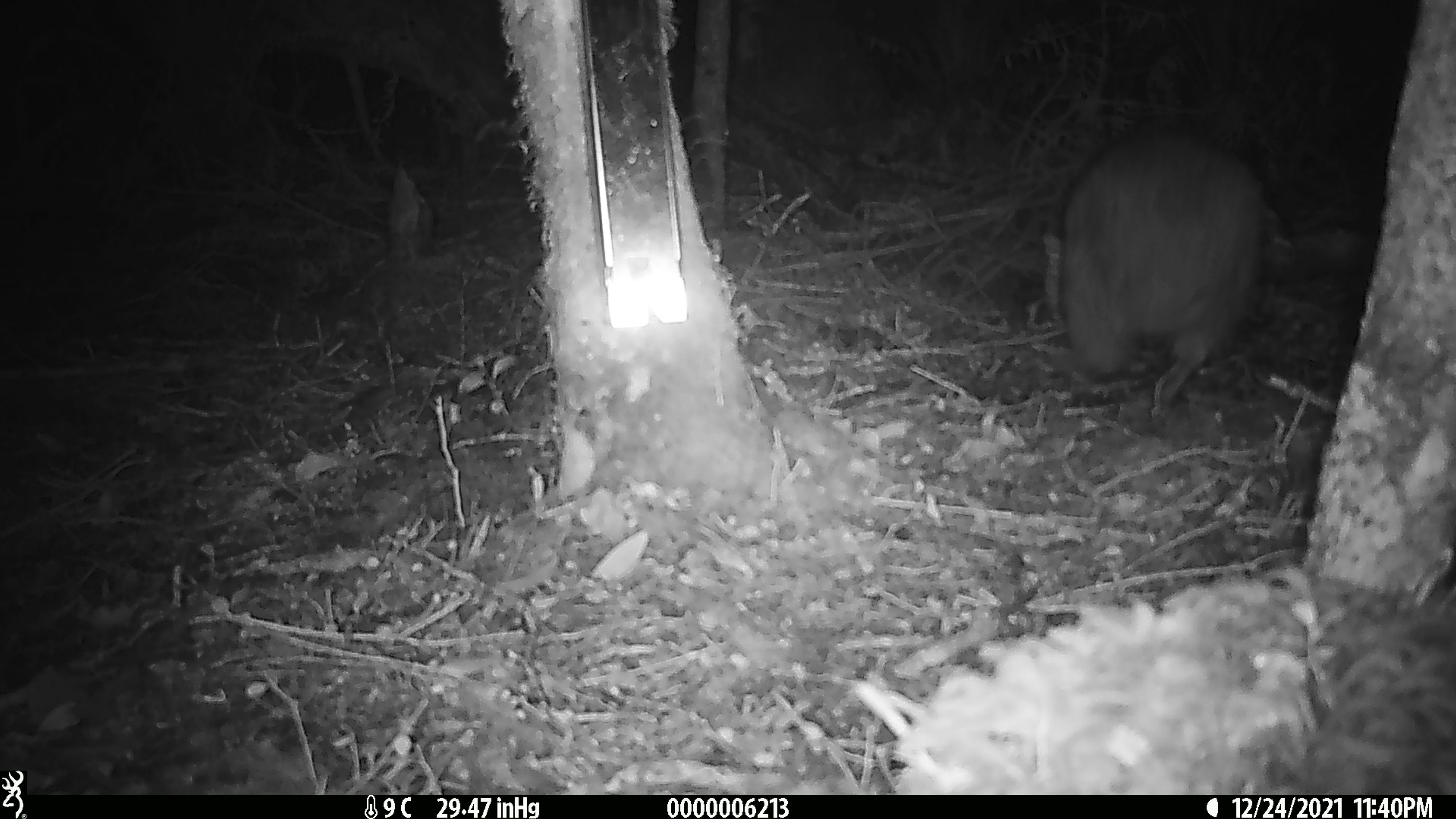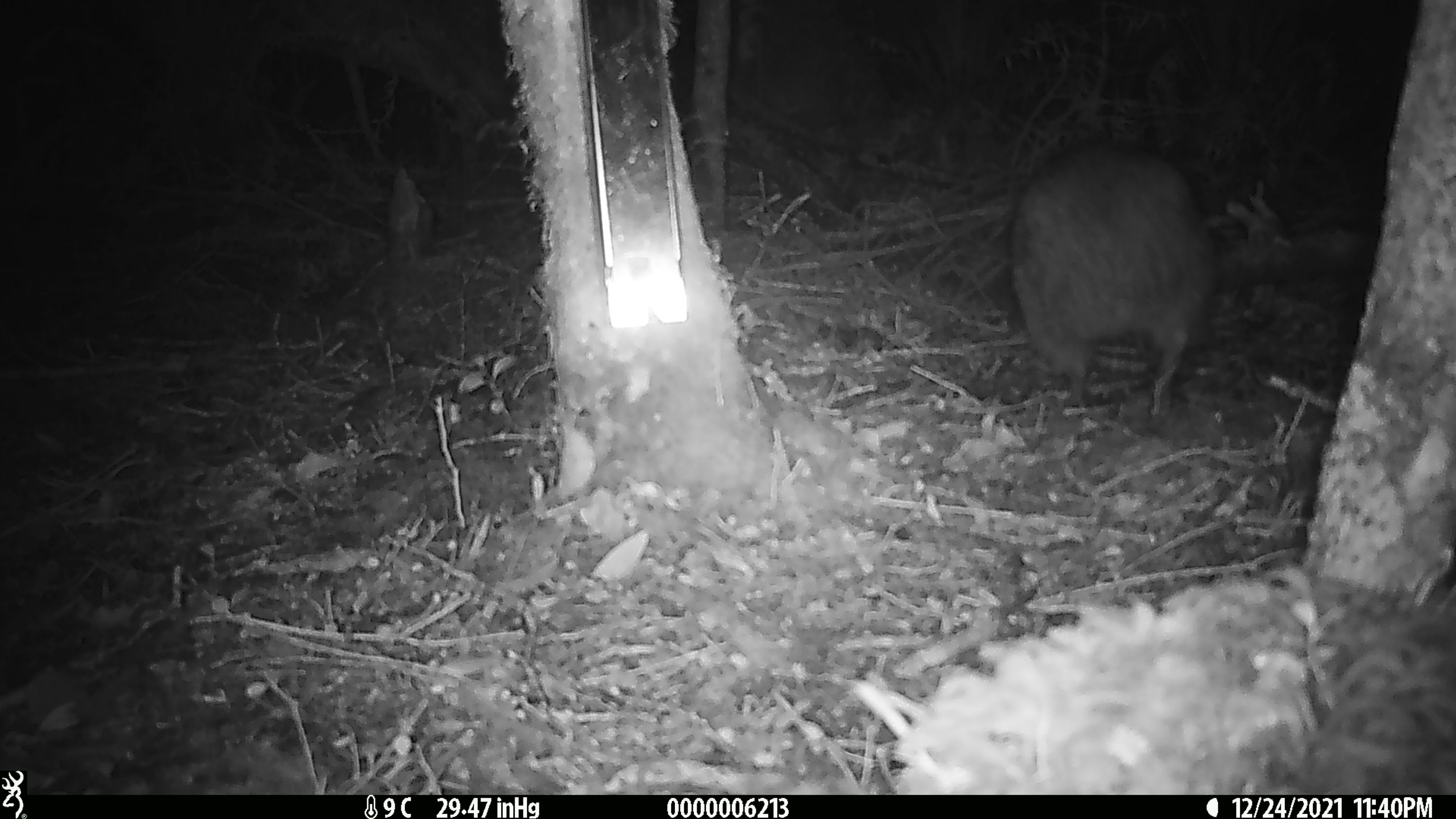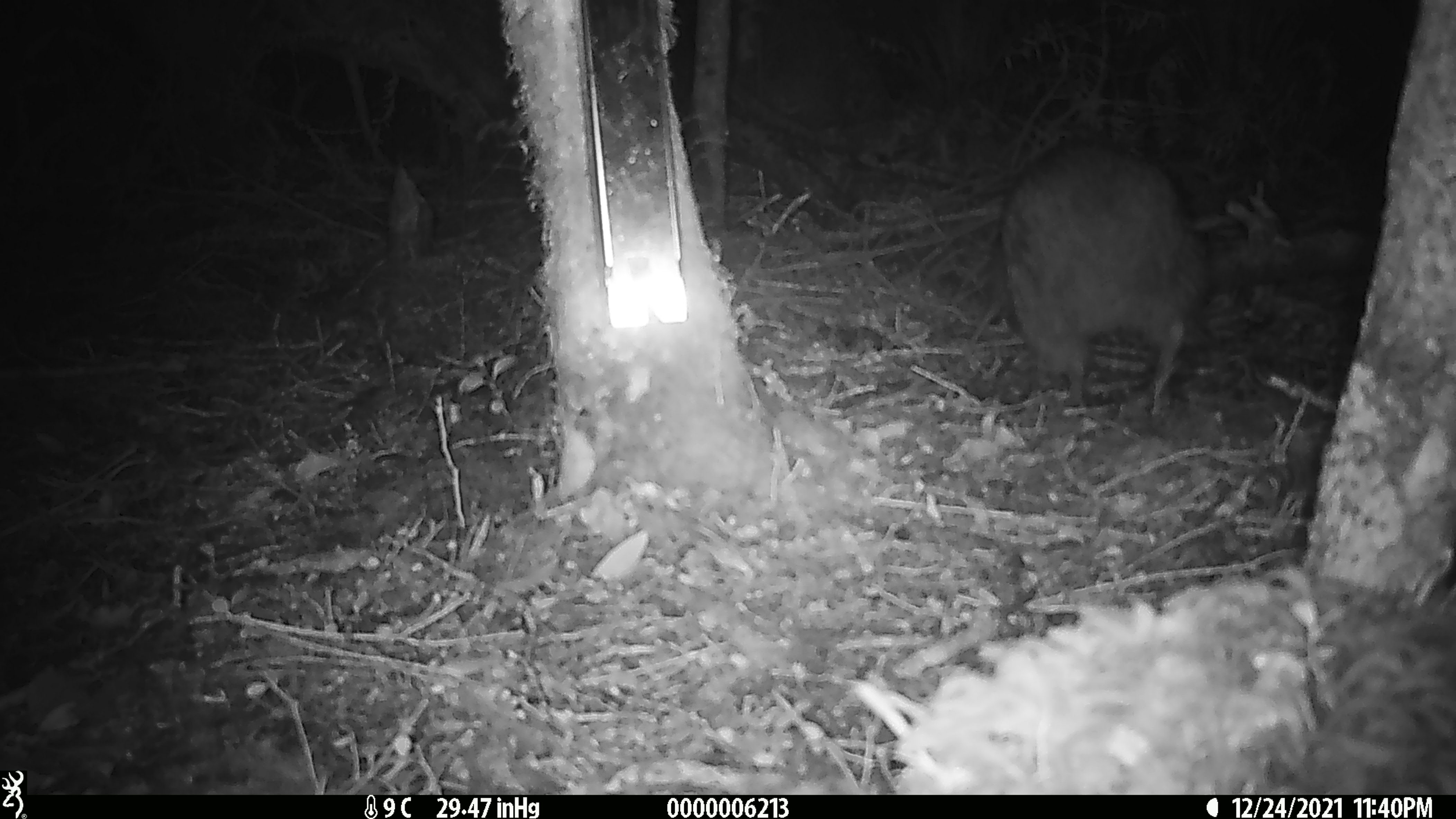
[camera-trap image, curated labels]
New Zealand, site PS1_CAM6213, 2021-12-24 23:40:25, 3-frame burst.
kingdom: Animalia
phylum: Chordata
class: Aves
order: Apterygiformes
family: Apterygidae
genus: Apteryx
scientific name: Apteryx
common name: kiwi